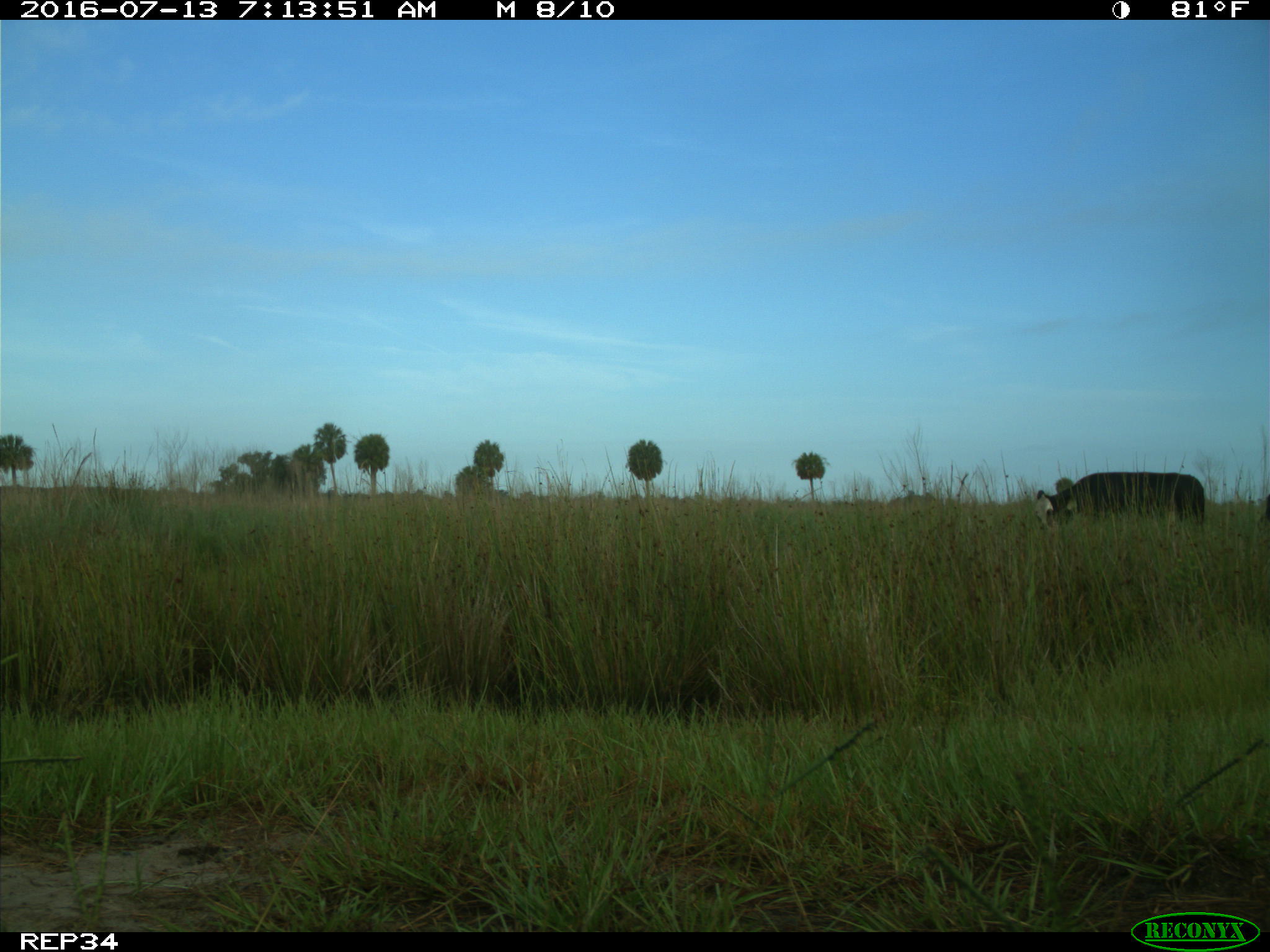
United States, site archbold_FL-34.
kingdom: Animalia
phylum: Chordata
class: Mammalia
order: Artiodactyla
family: Bovidae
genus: Bos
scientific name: Bos taurus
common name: domestic cow